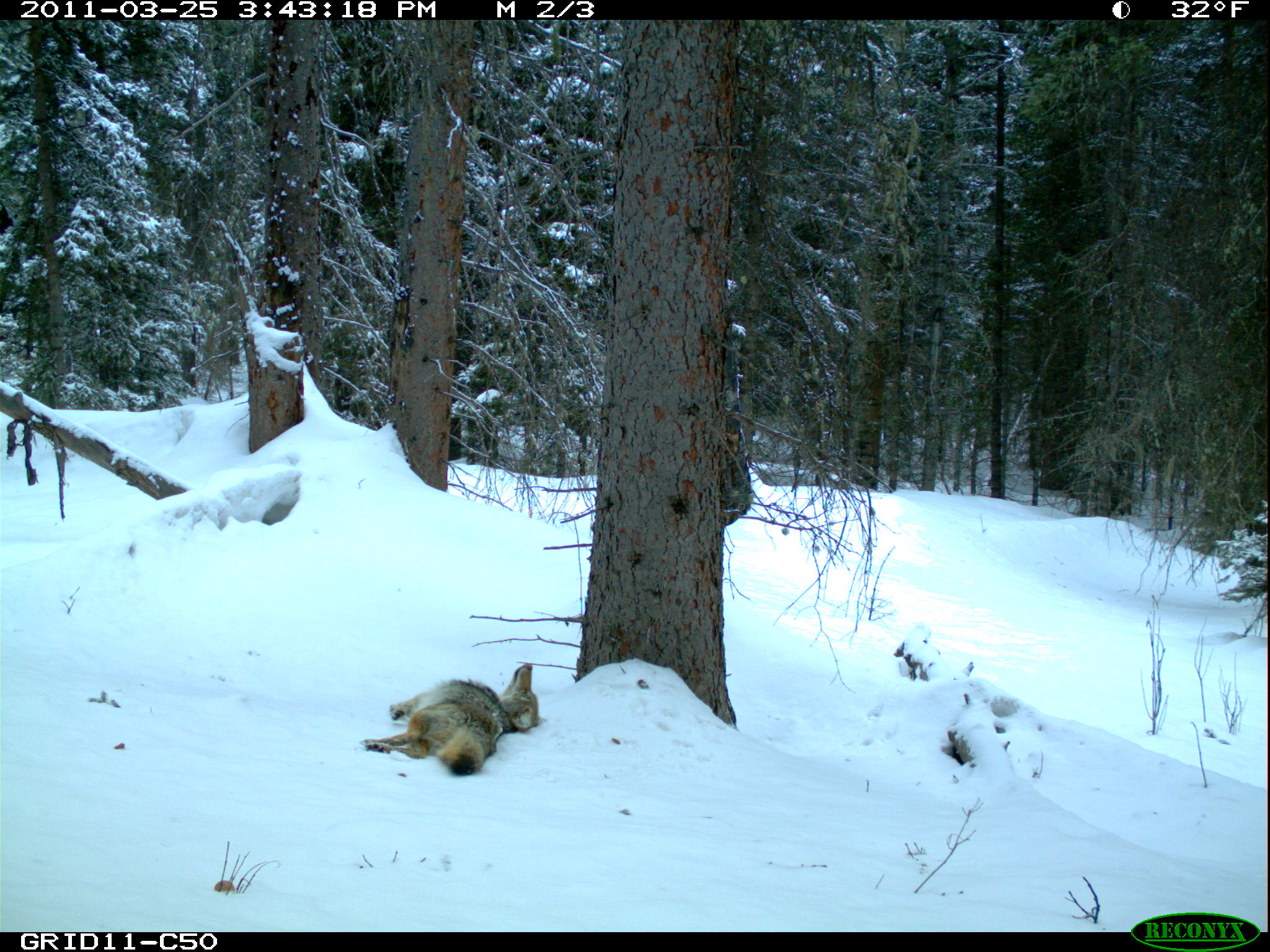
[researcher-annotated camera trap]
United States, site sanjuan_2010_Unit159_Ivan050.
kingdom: Animalia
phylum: Chordata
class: Mammalia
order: Carnivora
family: Canidae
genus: Canis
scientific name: Canis latrans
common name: coyote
Canis latrans (coyote).